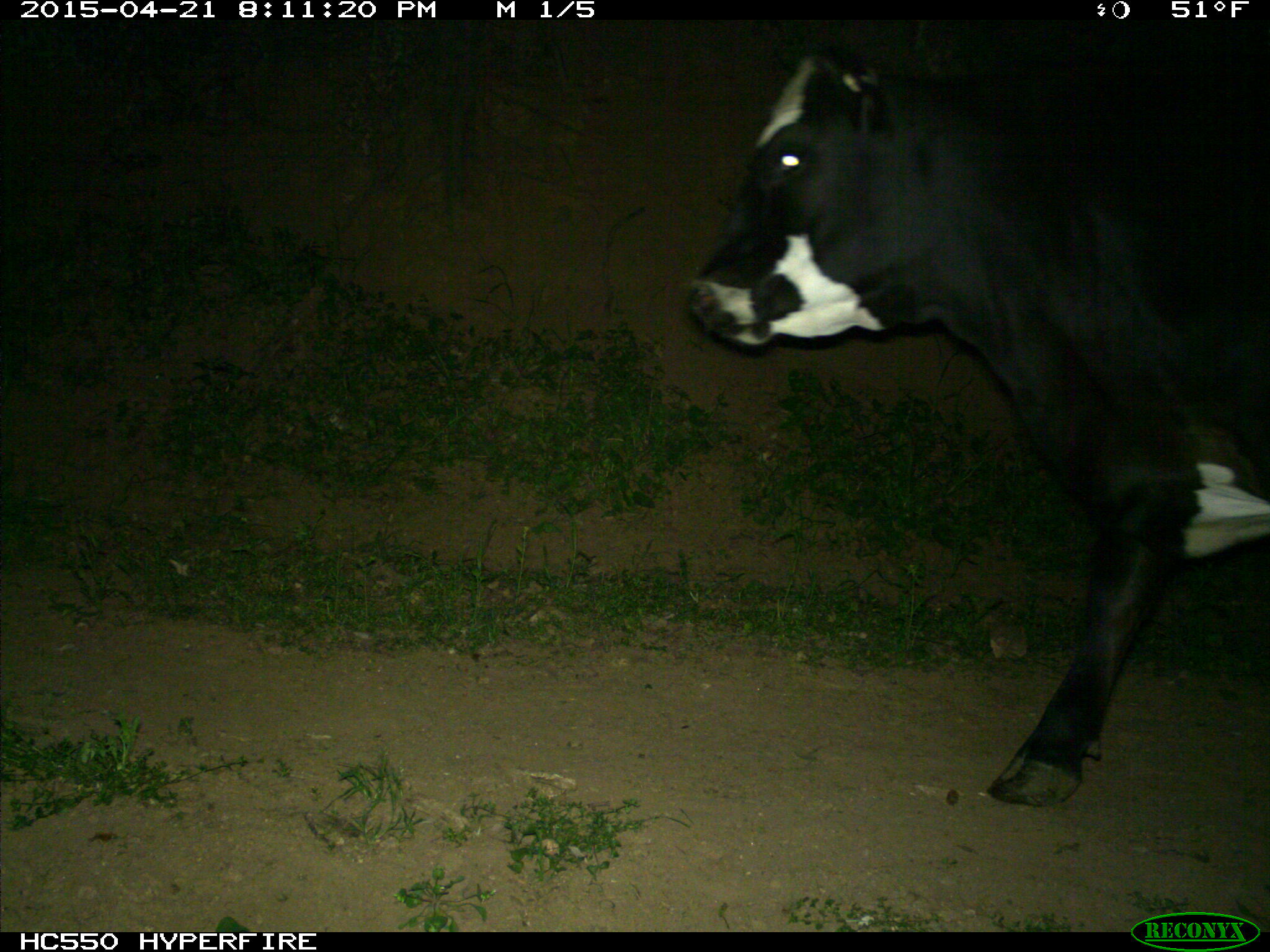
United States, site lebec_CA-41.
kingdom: Animalia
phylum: Chordata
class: Mammalia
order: Artiodactyla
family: Bovidae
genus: Bos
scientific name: Bos taurus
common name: domestic cow